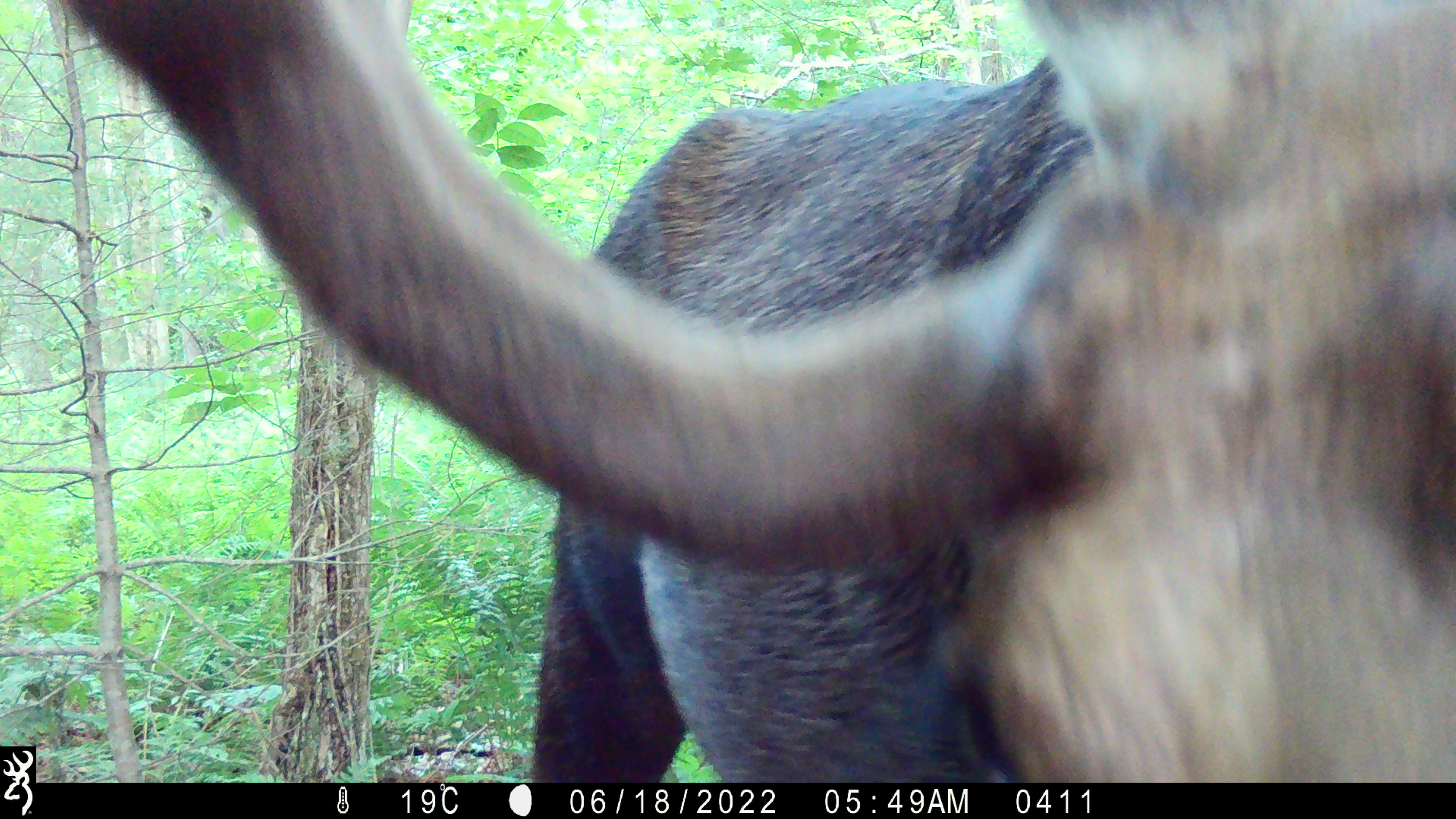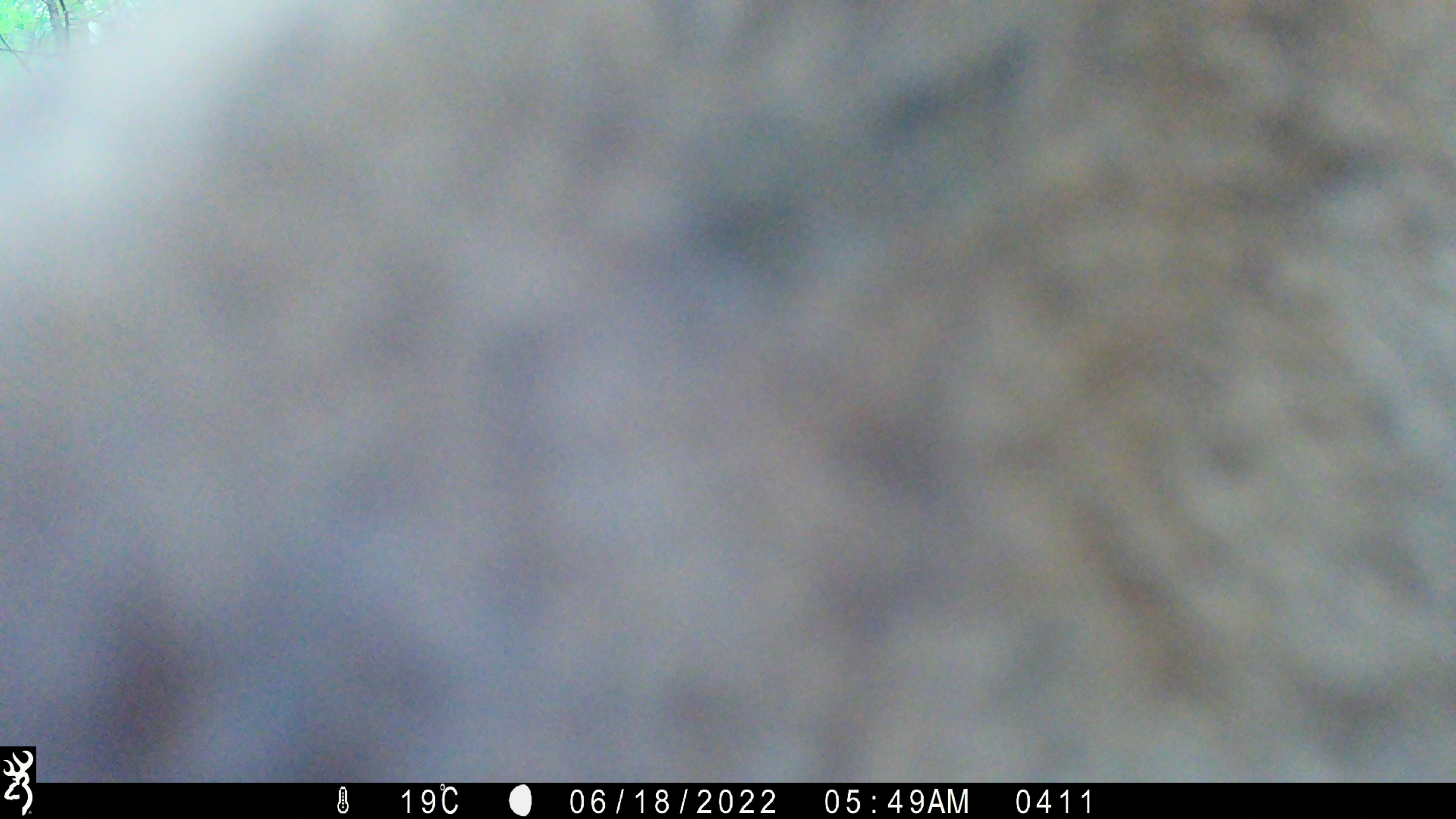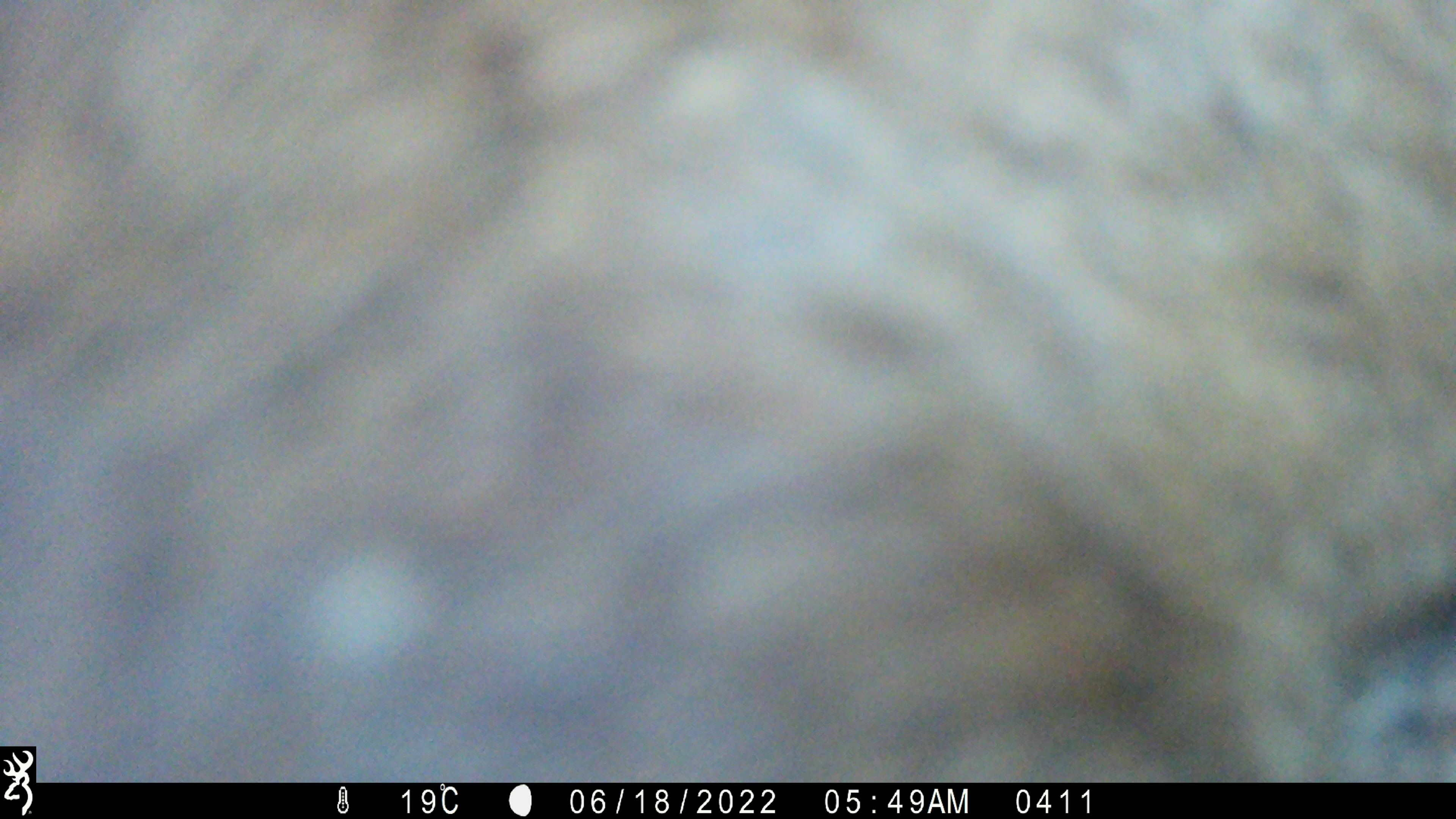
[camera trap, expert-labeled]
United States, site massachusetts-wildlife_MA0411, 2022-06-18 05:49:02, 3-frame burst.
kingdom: Animalia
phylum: Chordata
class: Mammalia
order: Artiodactyla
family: Cervidae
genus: Alces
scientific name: Alces alces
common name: moose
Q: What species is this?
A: Moose (Alces alces).